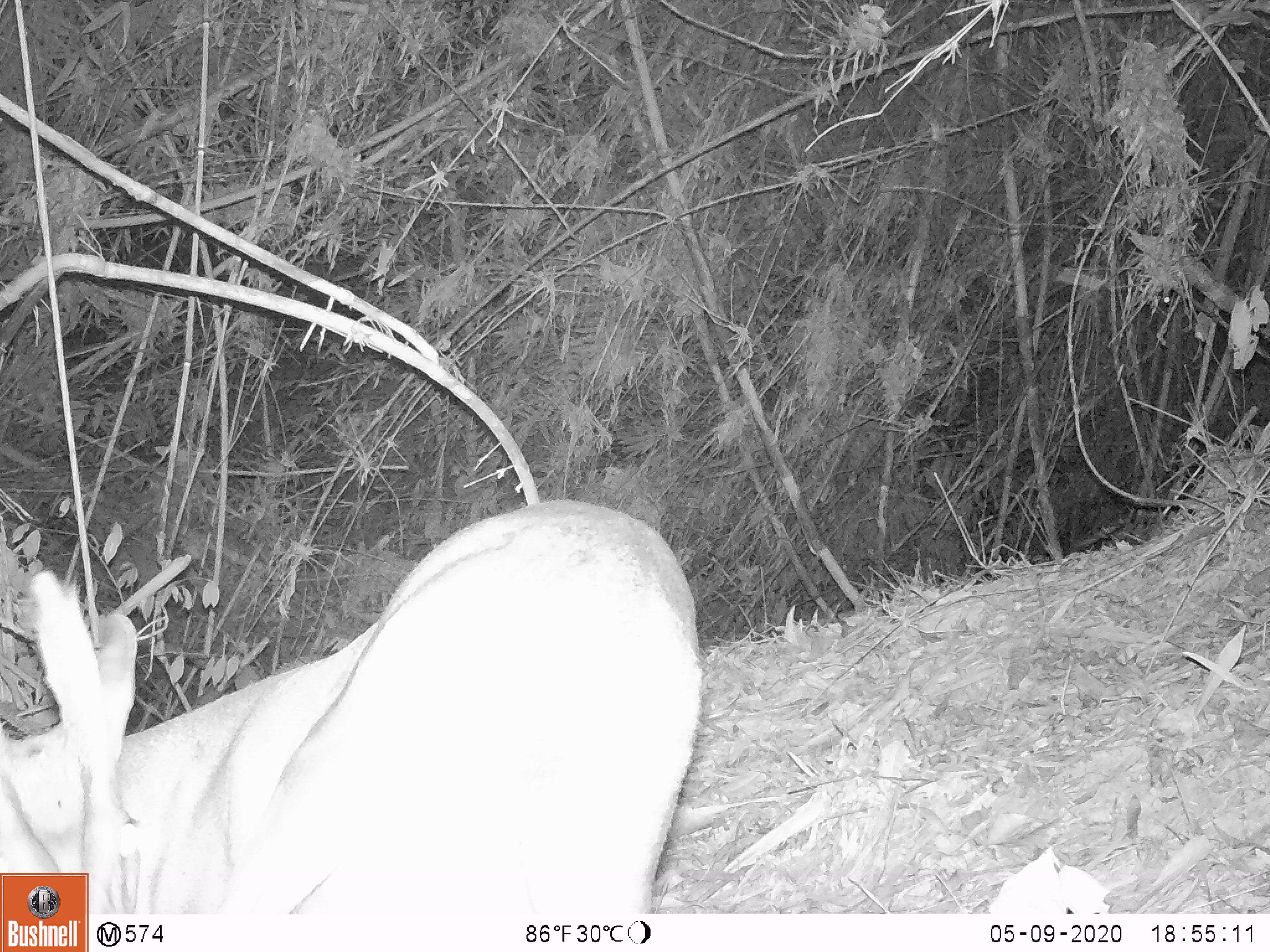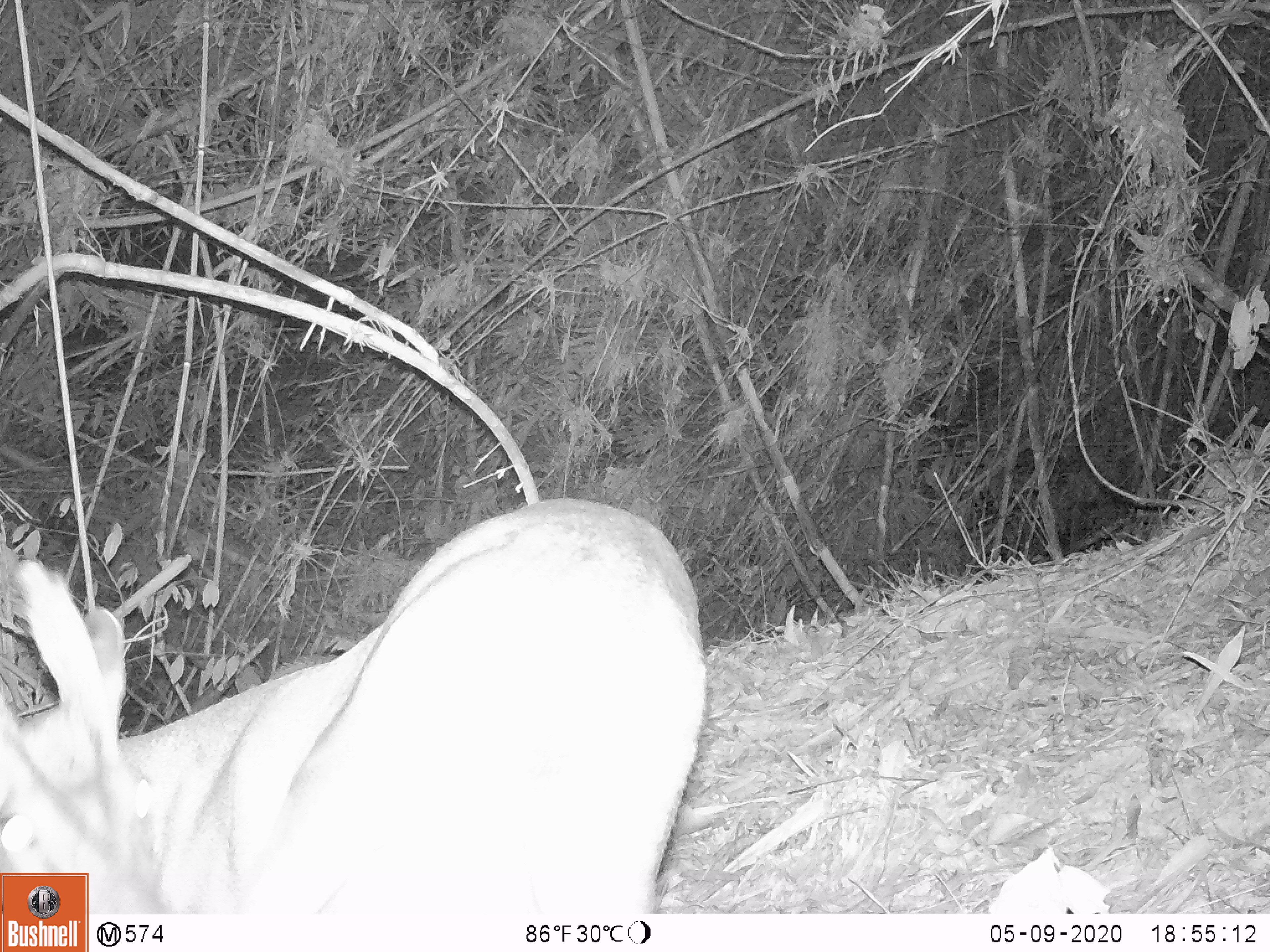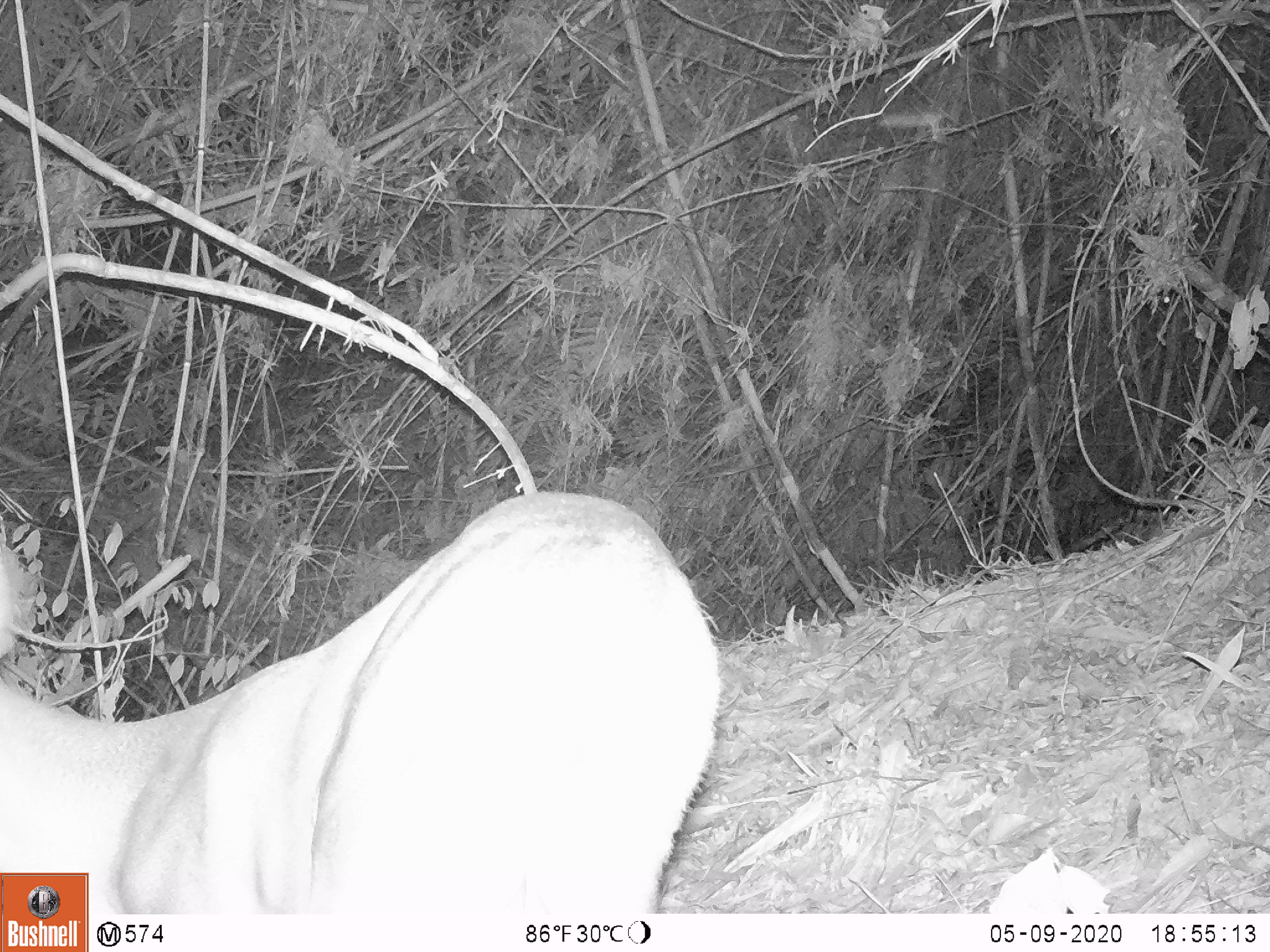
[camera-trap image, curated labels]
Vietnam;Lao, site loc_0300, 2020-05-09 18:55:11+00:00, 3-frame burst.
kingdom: Animalia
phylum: Chordata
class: Mammalia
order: Artiodactyla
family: Cervidae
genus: Muntiacus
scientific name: Muntiacus vuquangensis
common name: large-antlered muntjac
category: large antlered muntjac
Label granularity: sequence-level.